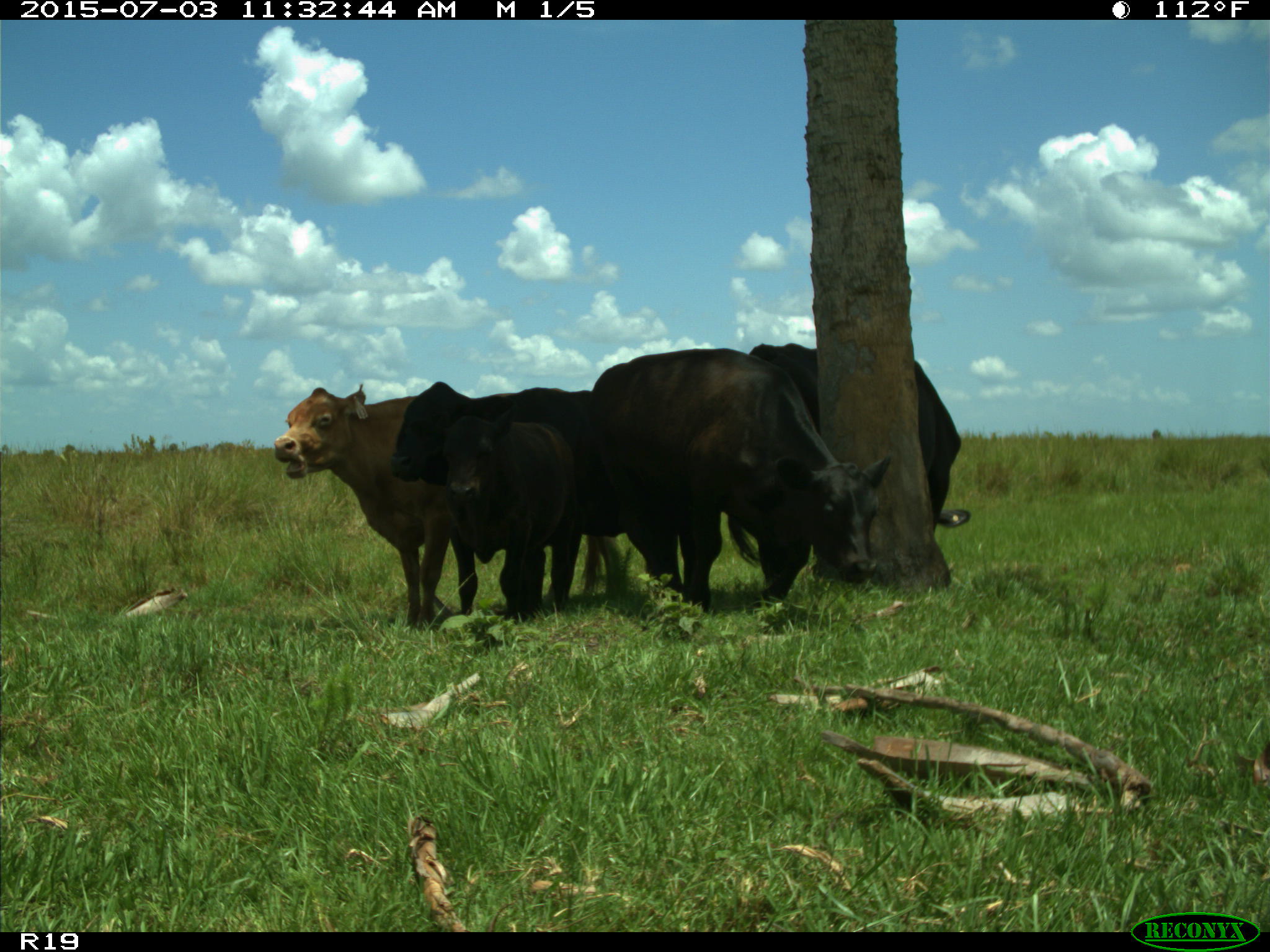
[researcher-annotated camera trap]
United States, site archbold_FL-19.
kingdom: Animalia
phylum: Chordata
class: Mammalia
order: Artiodactyla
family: Bovidae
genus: Bos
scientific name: Bos taurus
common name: domestic cow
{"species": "Bos taurus (domestic cow)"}